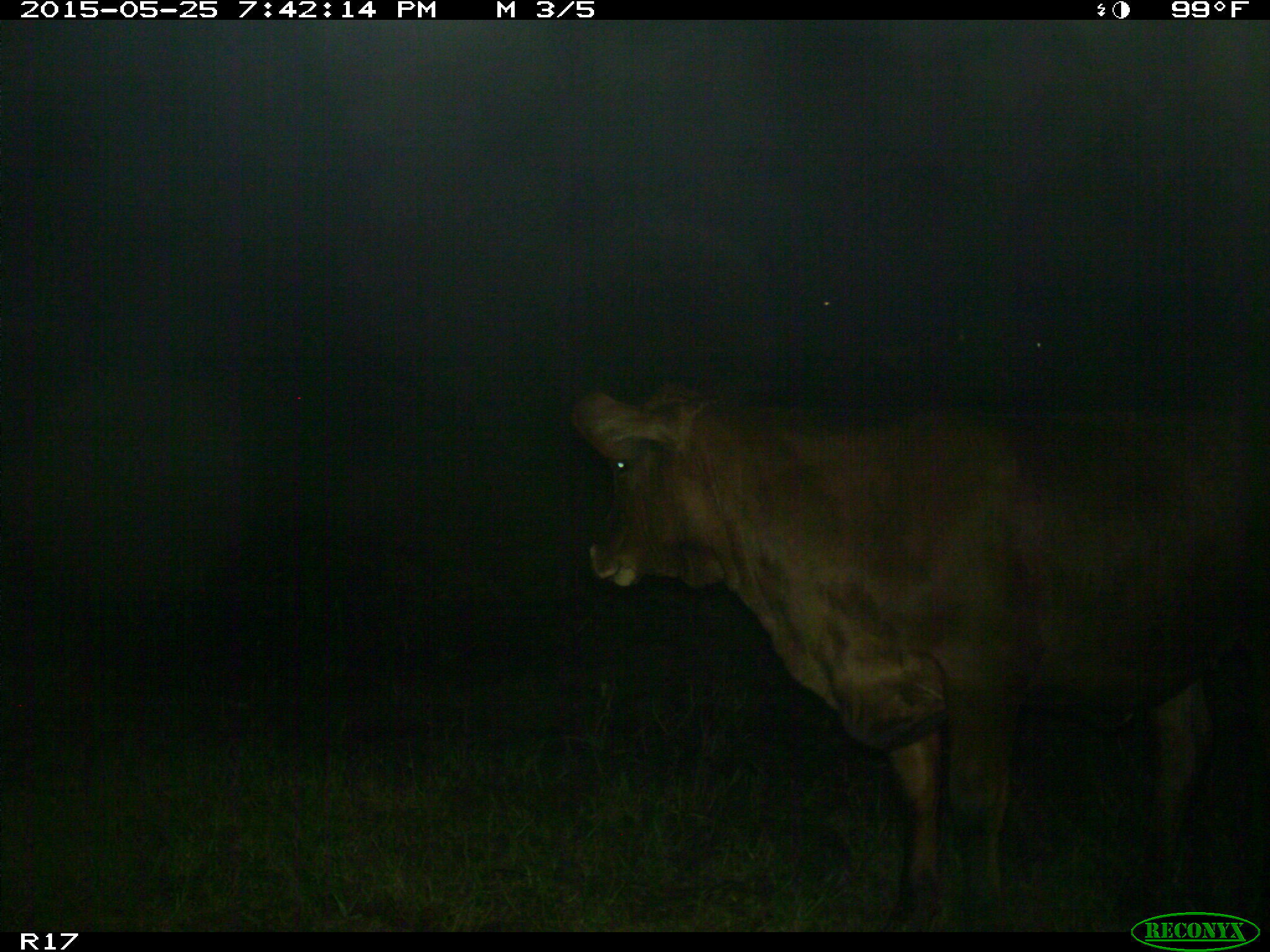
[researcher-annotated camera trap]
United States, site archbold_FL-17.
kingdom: Animalia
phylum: Chordata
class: Mammalia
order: Artiodactyla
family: Bovidae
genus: Bos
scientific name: Bos taurus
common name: domestic cow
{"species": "Bos taurus (domestic cow)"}